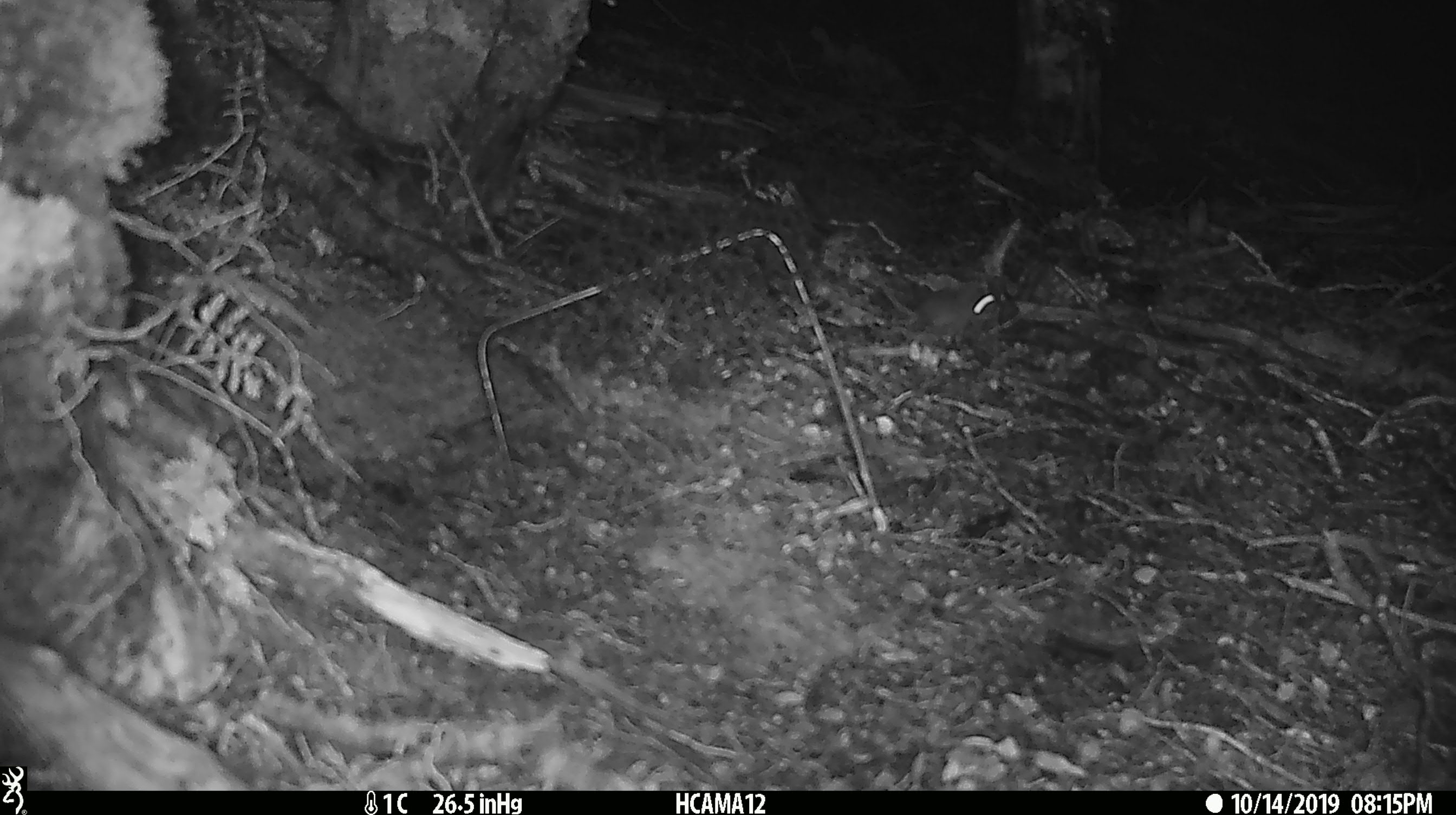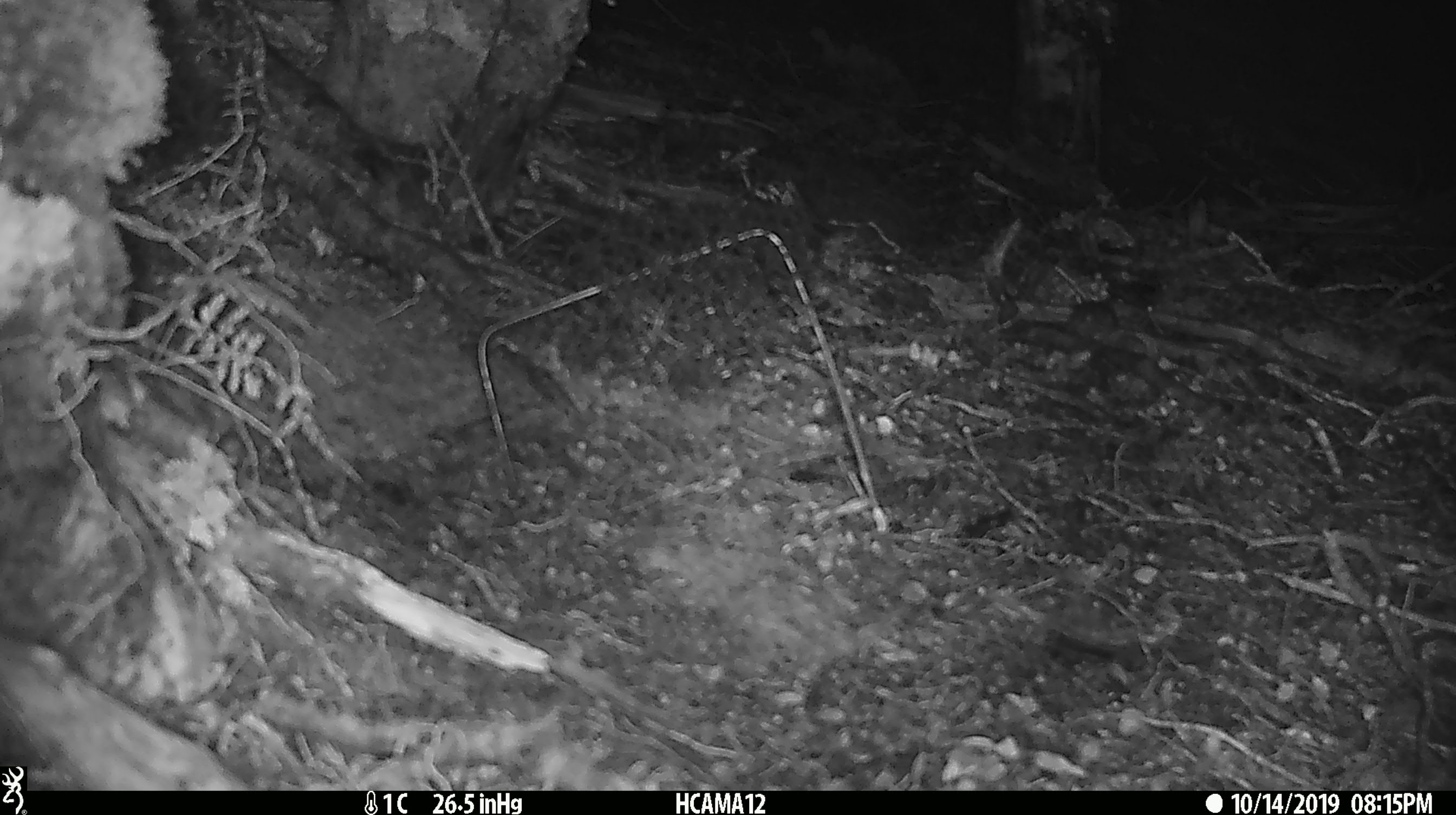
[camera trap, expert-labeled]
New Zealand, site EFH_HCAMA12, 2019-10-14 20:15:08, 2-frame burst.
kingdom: Animalia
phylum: Chordata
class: Mammalia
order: Rodentia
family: Muridae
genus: Mus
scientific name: Mus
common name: mouse